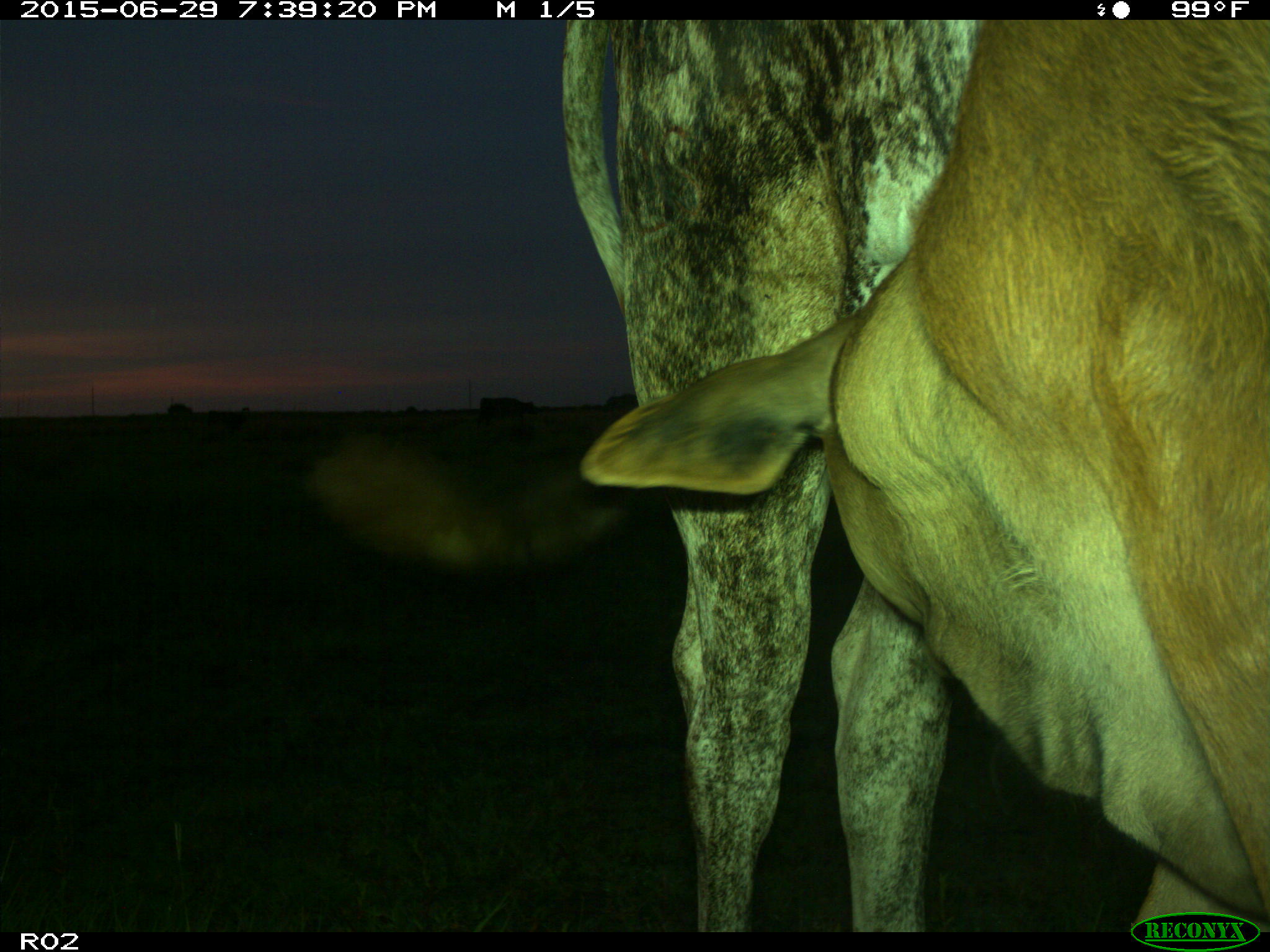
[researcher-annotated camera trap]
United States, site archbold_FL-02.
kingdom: Animalia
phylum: Chordata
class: Mammalia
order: Artiodactyla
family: Bovidae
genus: Bos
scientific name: Bos taurus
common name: domestic cow